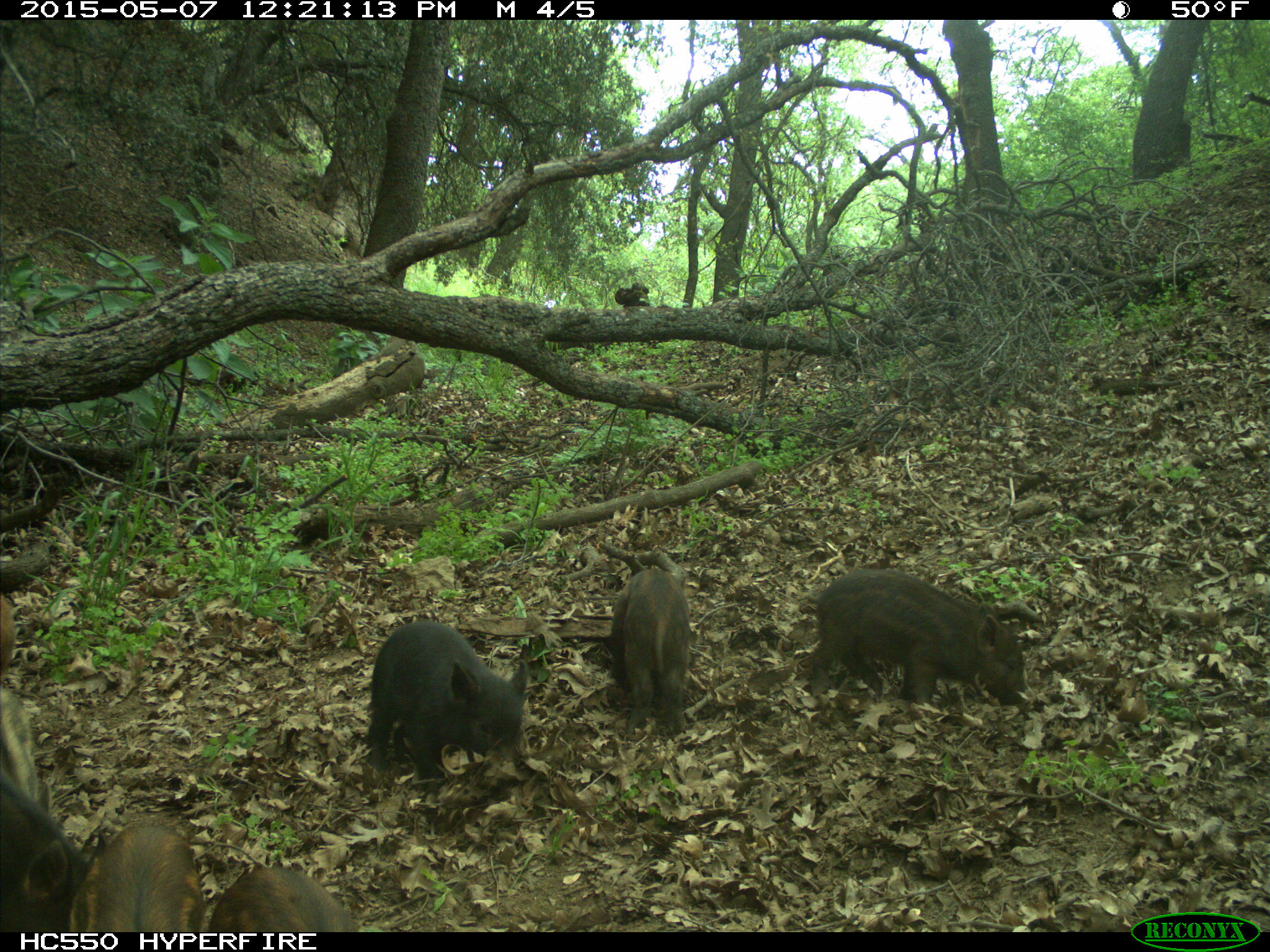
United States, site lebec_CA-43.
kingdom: Animalia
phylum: Chordata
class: Mammalia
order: Artiodactyla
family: Suidae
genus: Sus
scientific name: Sus scrofa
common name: wild boar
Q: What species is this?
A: Sus scrofa (wild boar).